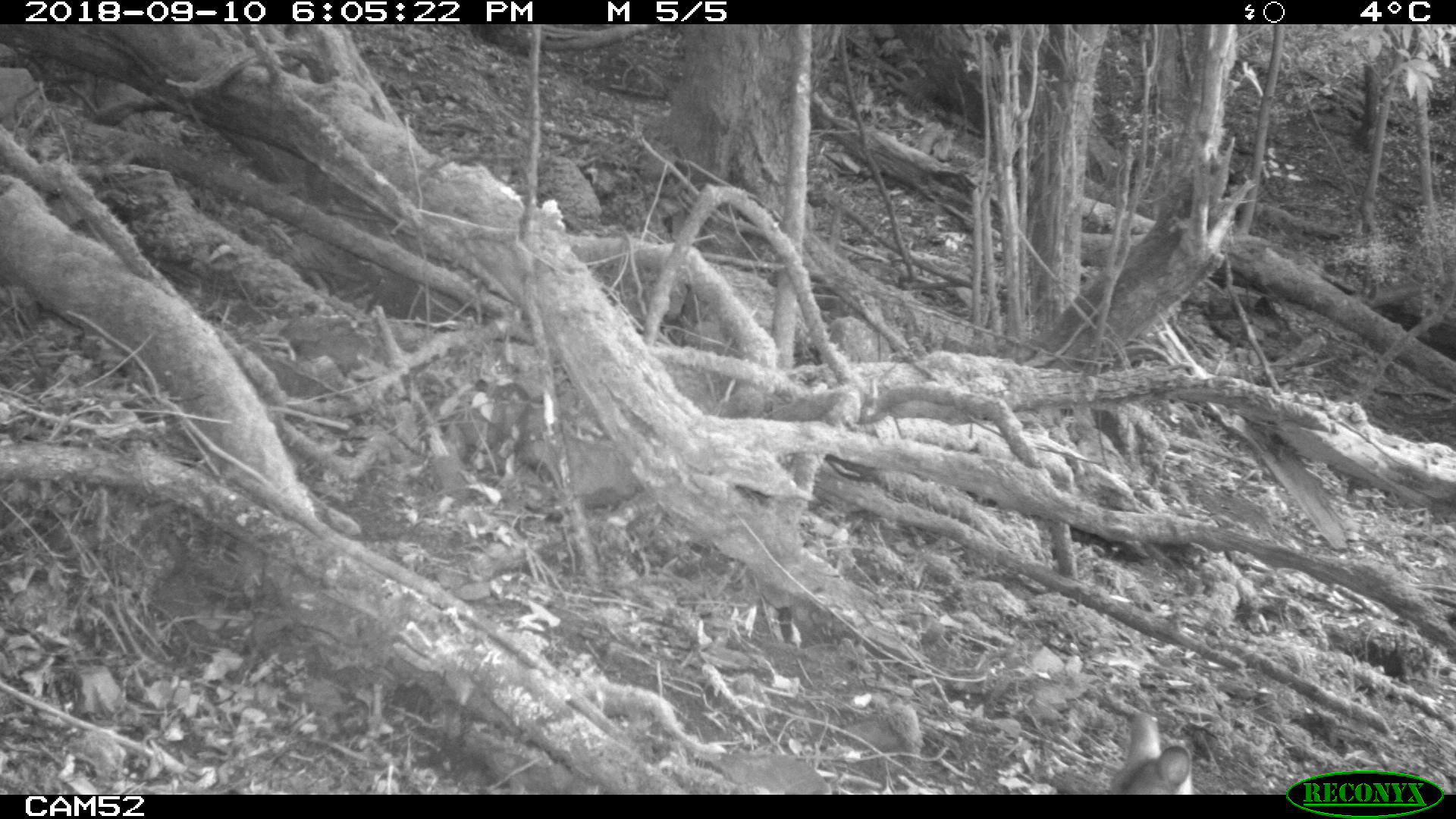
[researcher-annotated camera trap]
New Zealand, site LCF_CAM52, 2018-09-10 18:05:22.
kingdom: Animalia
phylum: Chordata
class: Mammalia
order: Diprotodontia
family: Macropodidae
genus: Notamacropus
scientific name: Notamacropus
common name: wallaby